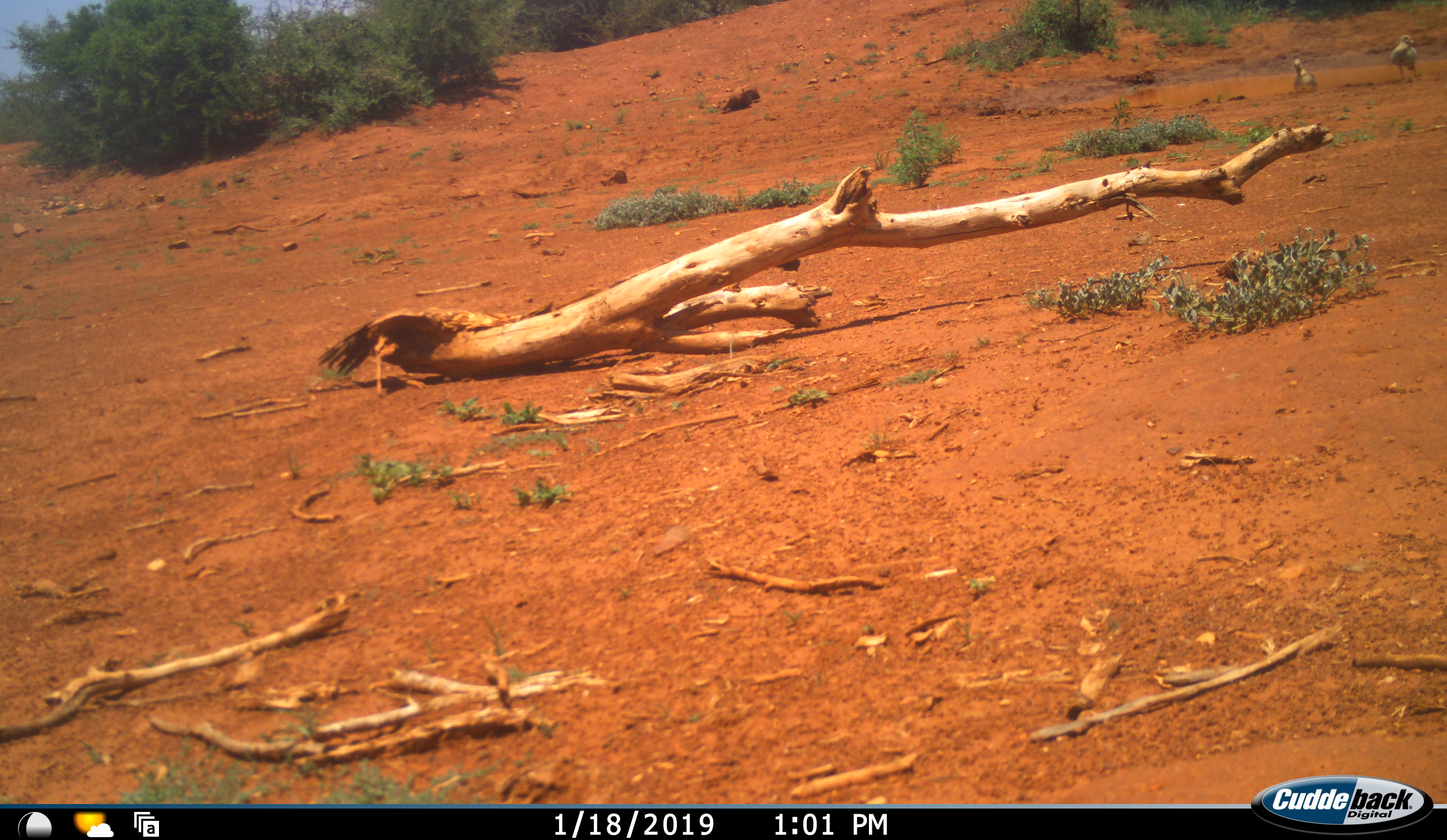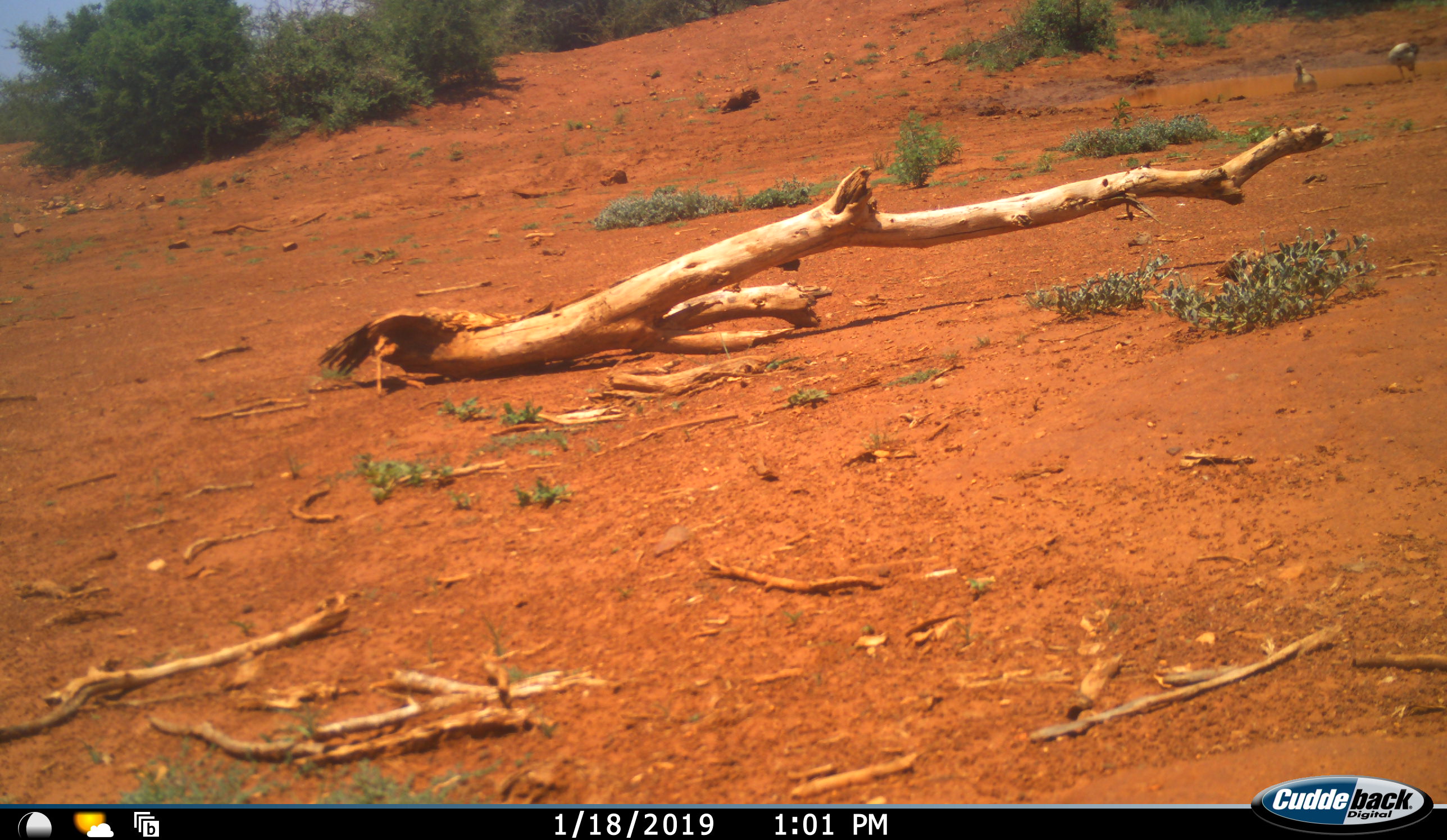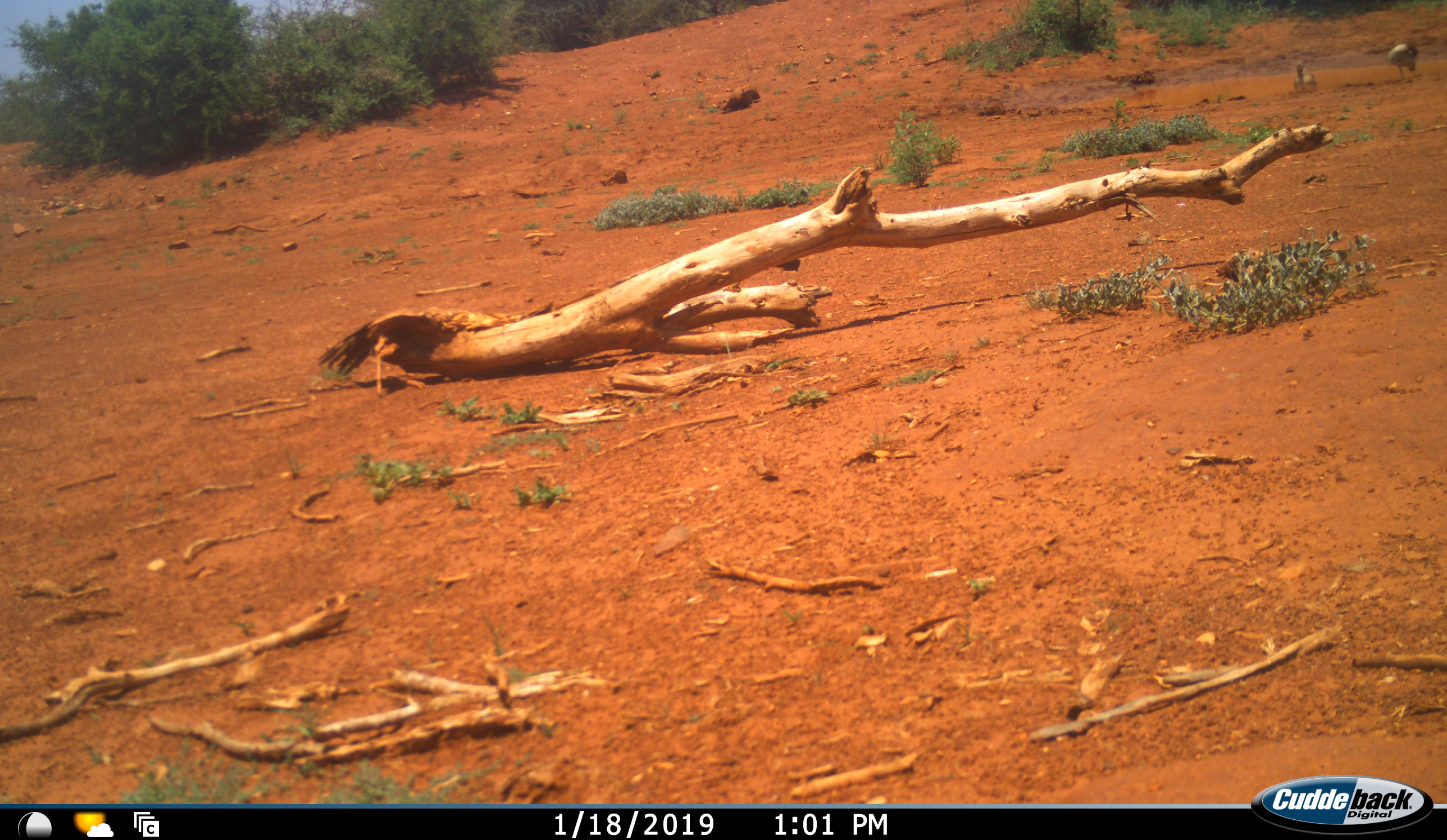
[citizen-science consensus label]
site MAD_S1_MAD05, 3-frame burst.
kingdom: Animalia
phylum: Chordata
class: Aves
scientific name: Aves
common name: bird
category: birdother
Birdother (bird) (Aves), count 2. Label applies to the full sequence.